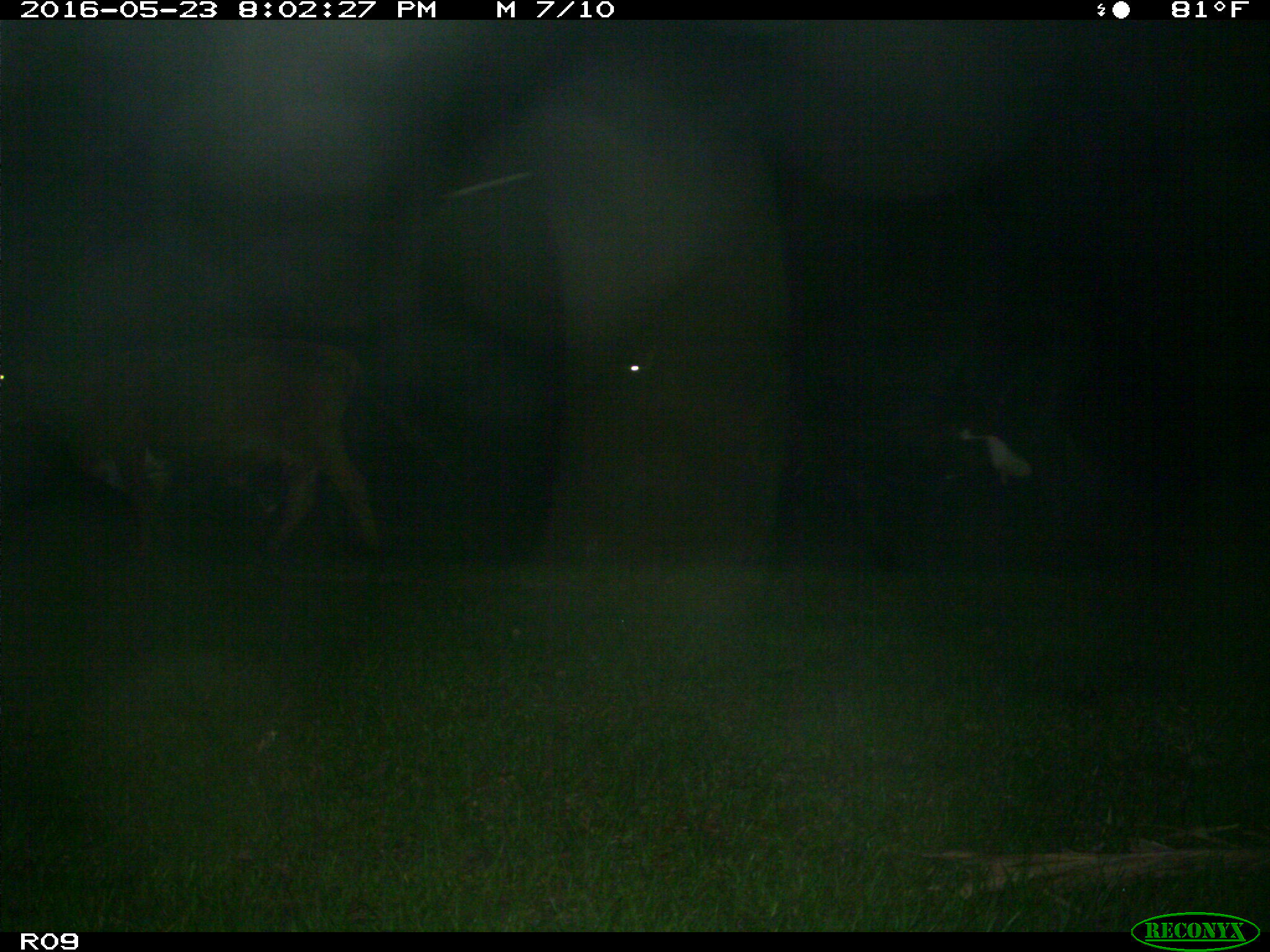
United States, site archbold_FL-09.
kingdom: Animalia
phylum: Chordata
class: Mammalia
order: Artiodactyla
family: Bovidae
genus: Bos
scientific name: Bos taurus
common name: domestic cow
Bos taurus (domestic cow).